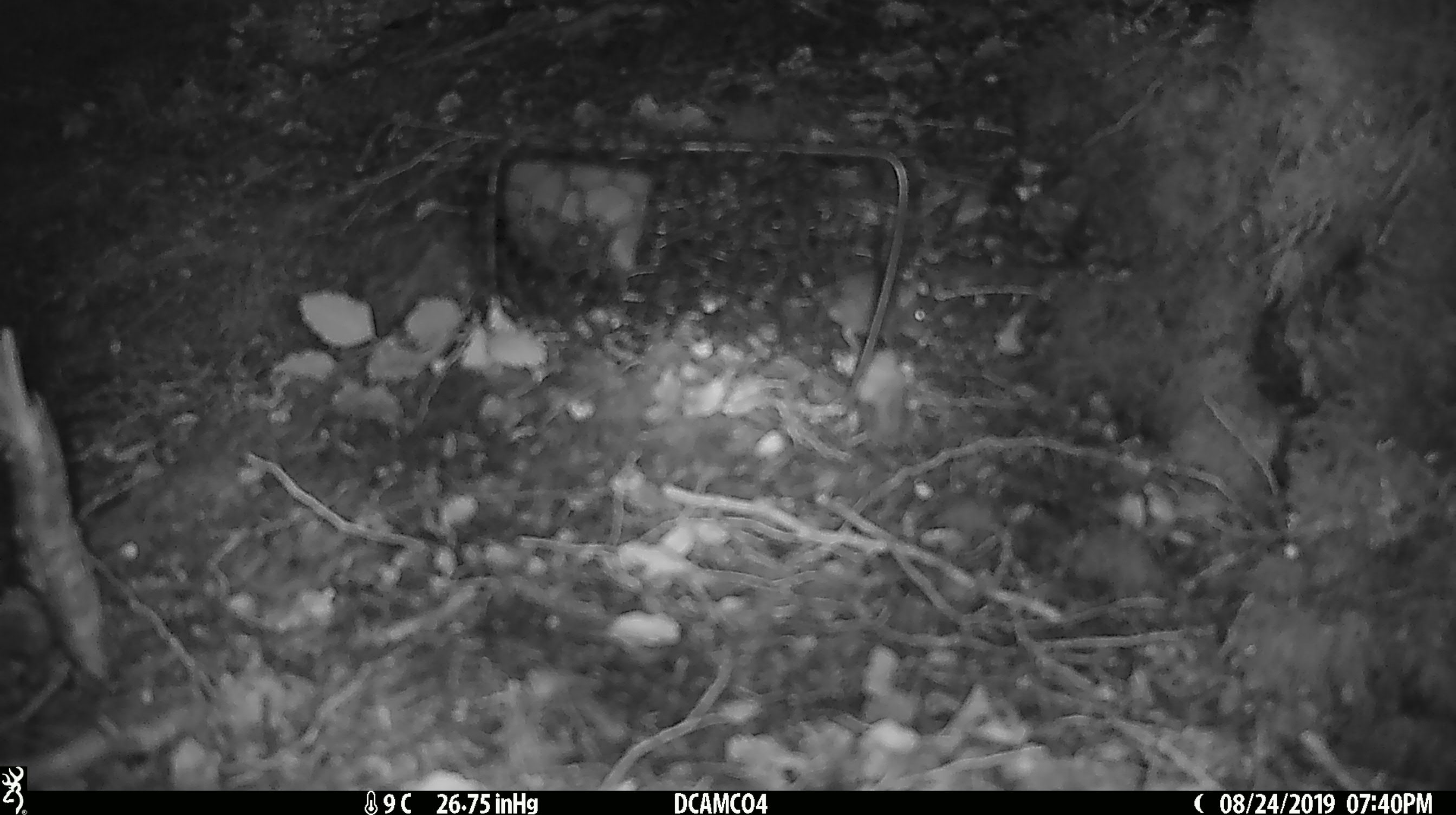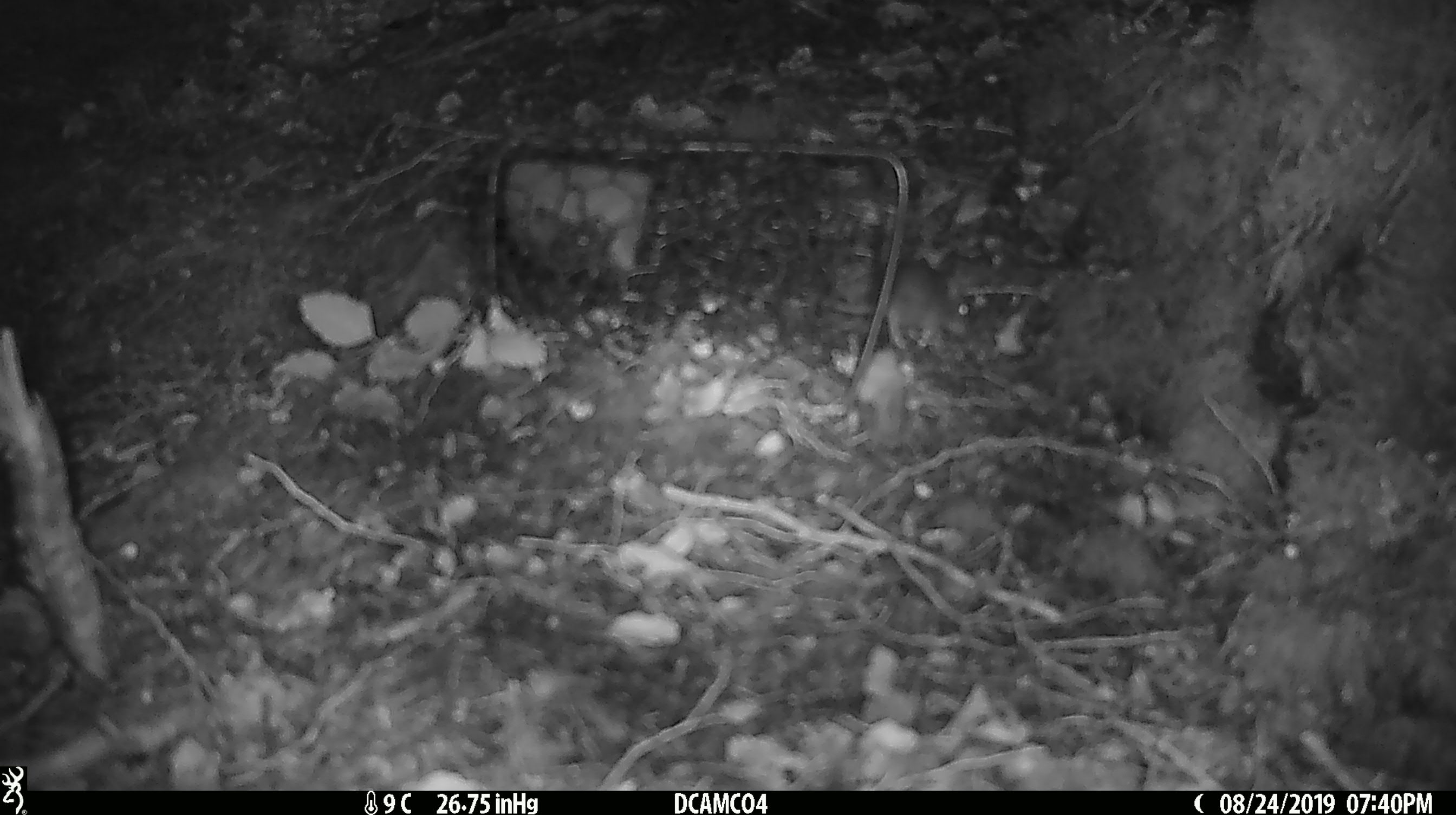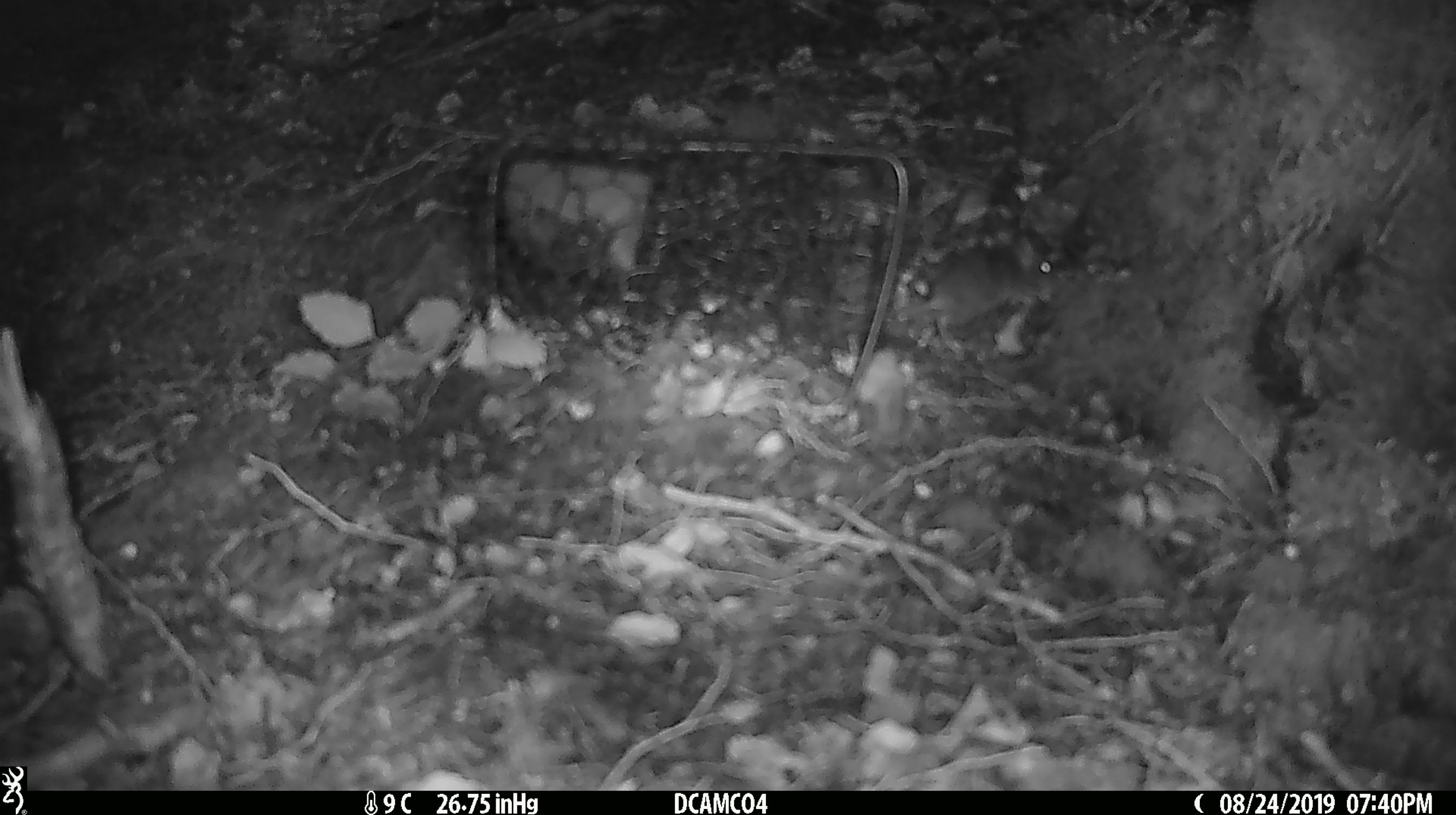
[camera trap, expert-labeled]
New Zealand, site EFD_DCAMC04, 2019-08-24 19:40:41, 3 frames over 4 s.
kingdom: Animalia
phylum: Chordata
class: Mammalia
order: Rodentia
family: Muridae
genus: Mus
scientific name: Mus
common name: mouse